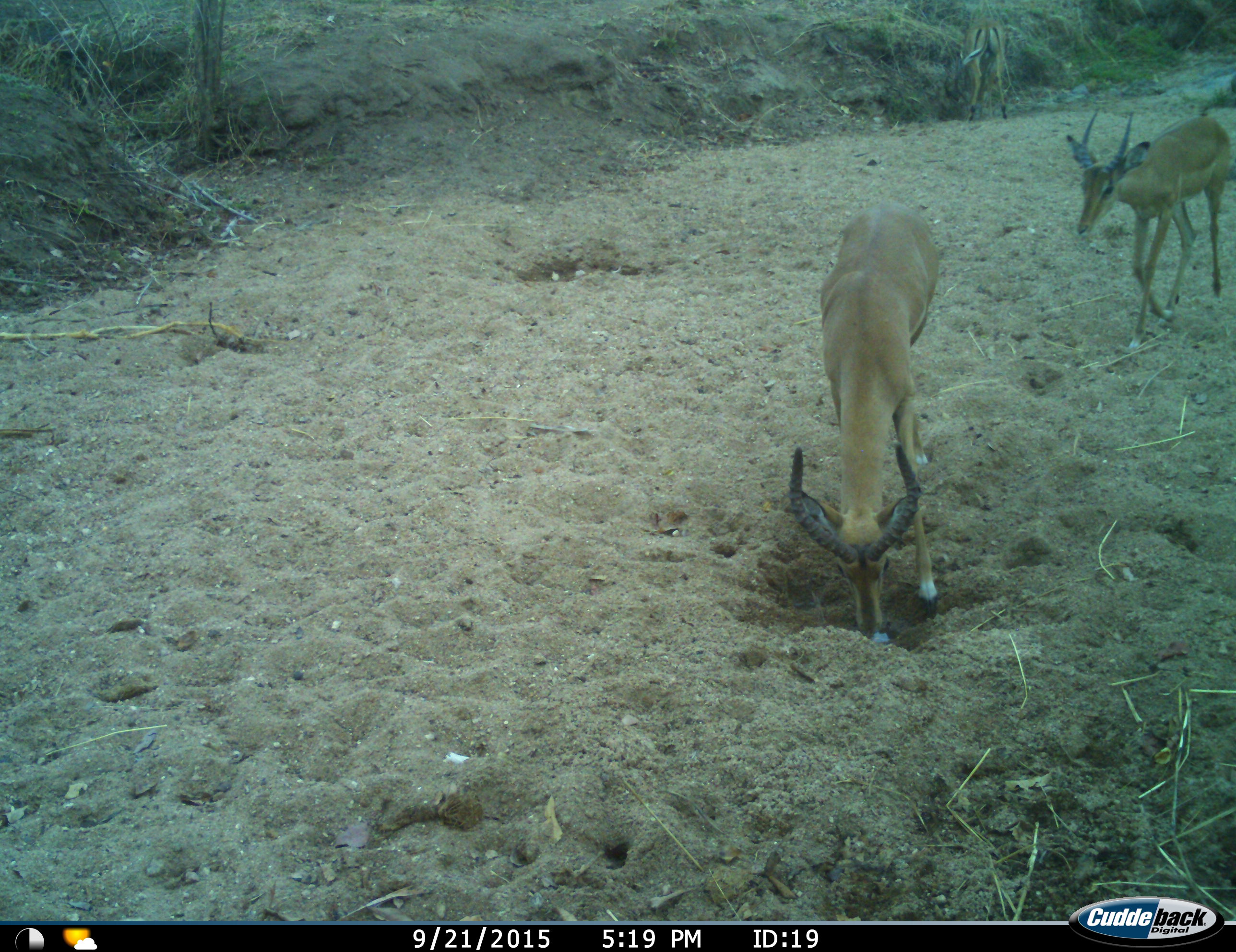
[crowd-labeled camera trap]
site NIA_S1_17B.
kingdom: Animalia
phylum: Chordata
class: Mammalia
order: Artiodactyla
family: Bovidae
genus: Aepyceros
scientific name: Aepyceros melampus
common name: impala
Impala (Aepyceros melampus), count 2. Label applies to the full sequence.